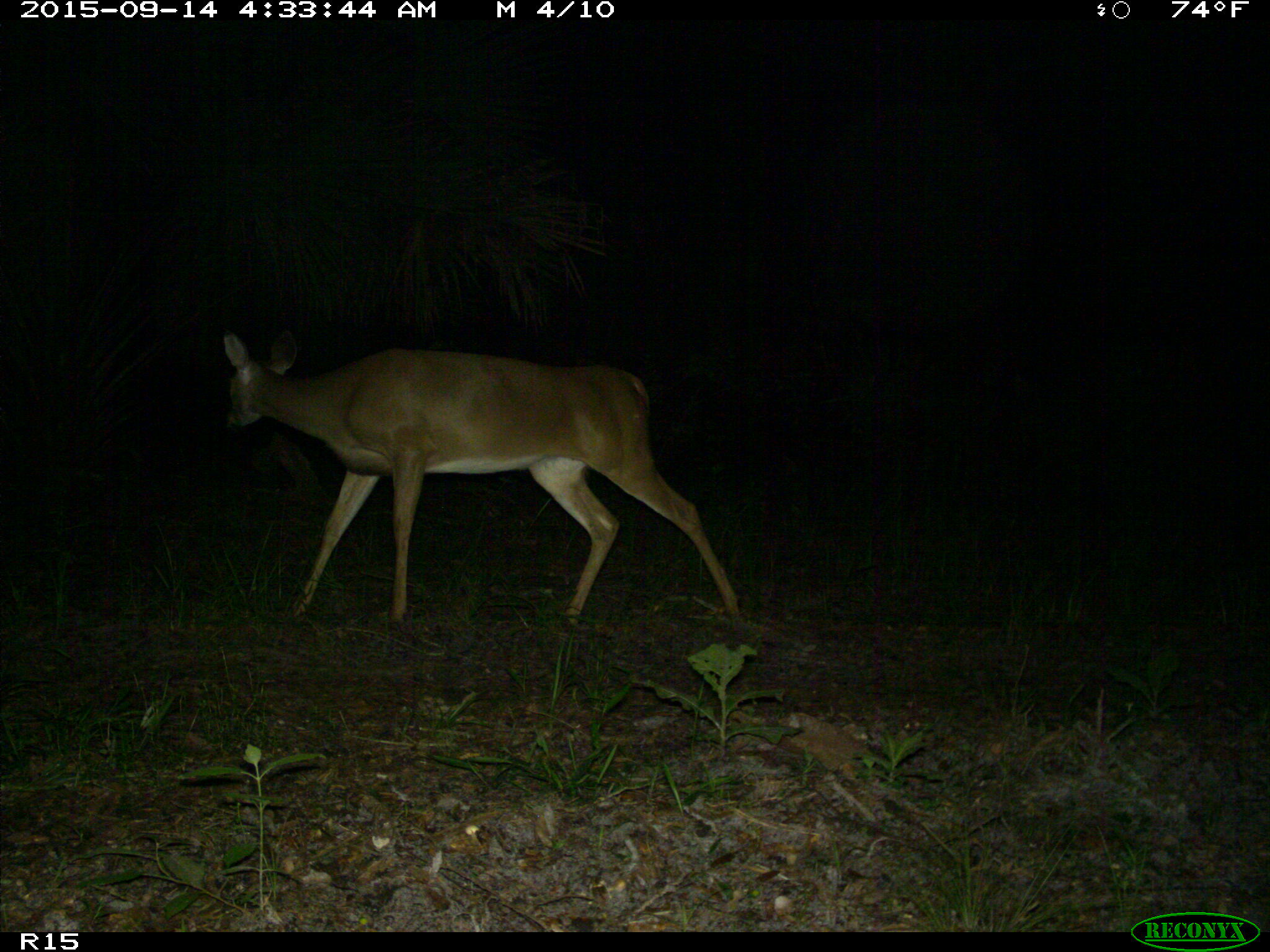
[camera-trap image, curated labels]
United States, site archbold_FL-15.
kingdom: Animalia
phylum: Chordata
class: Mammalia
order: Artiodactyla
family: Cervidae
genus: Odocoileus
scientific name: Odocoileus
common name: deer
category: unidentified deer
Unidentified deer (deer) (Odocoileus).